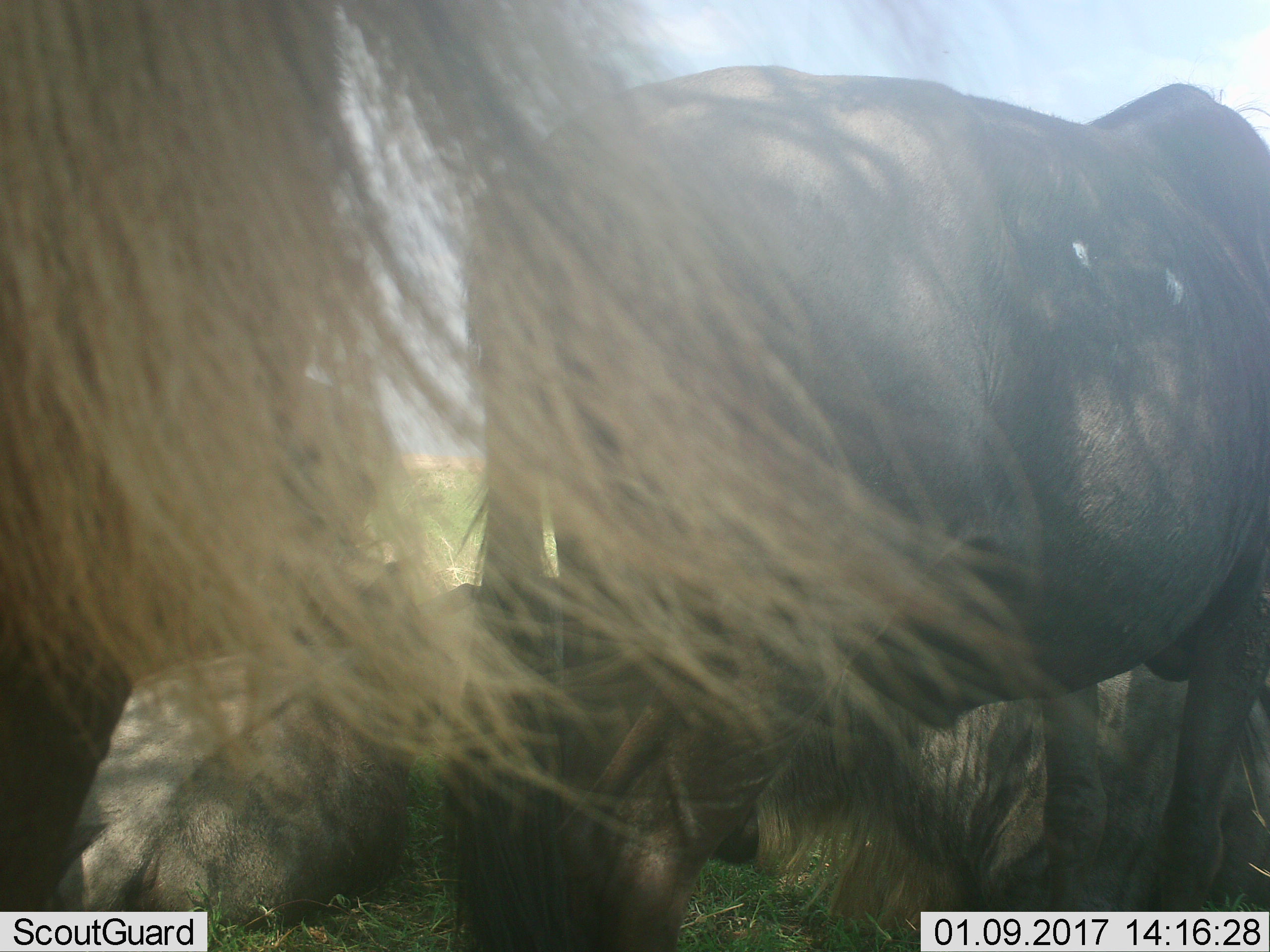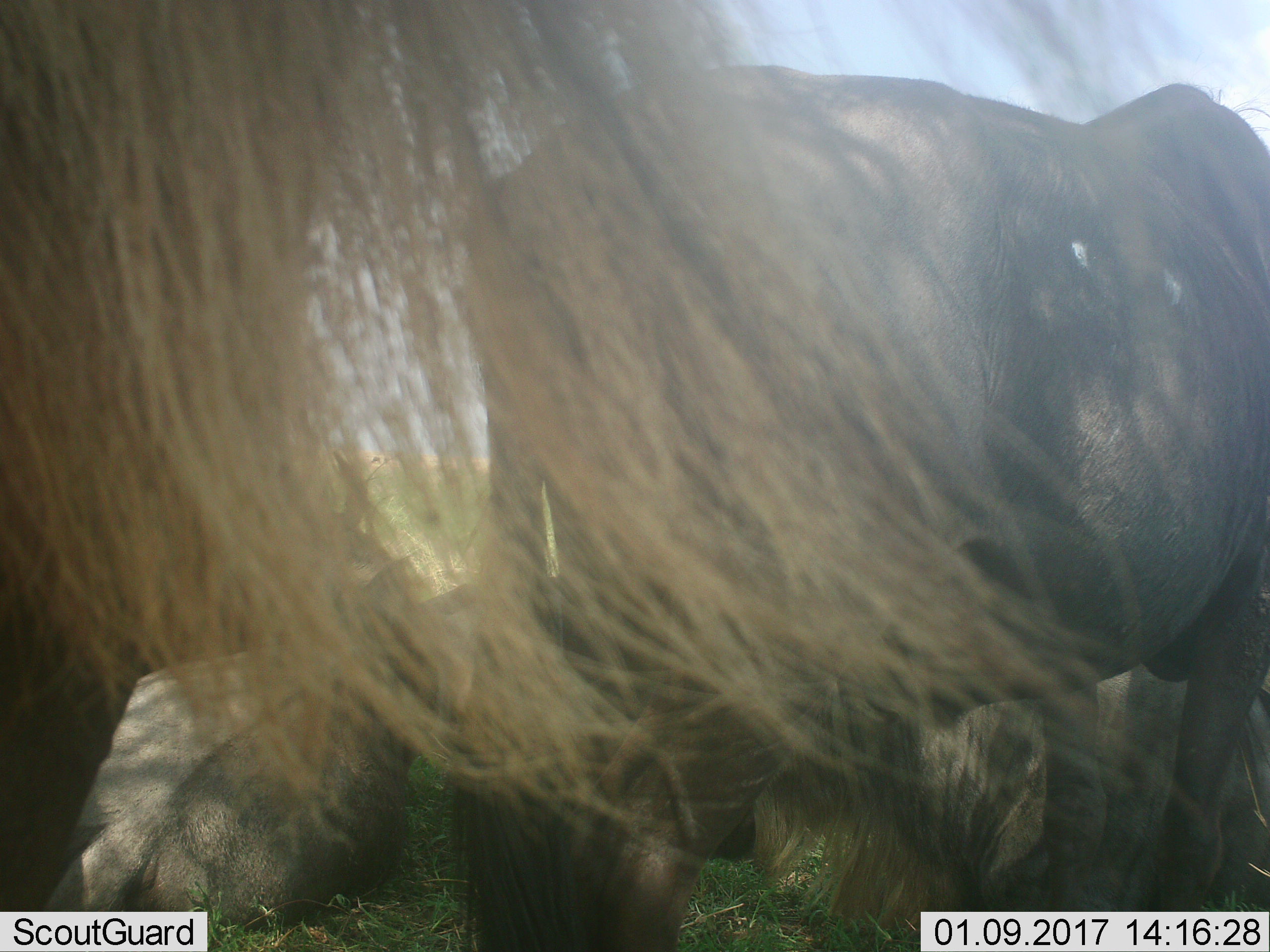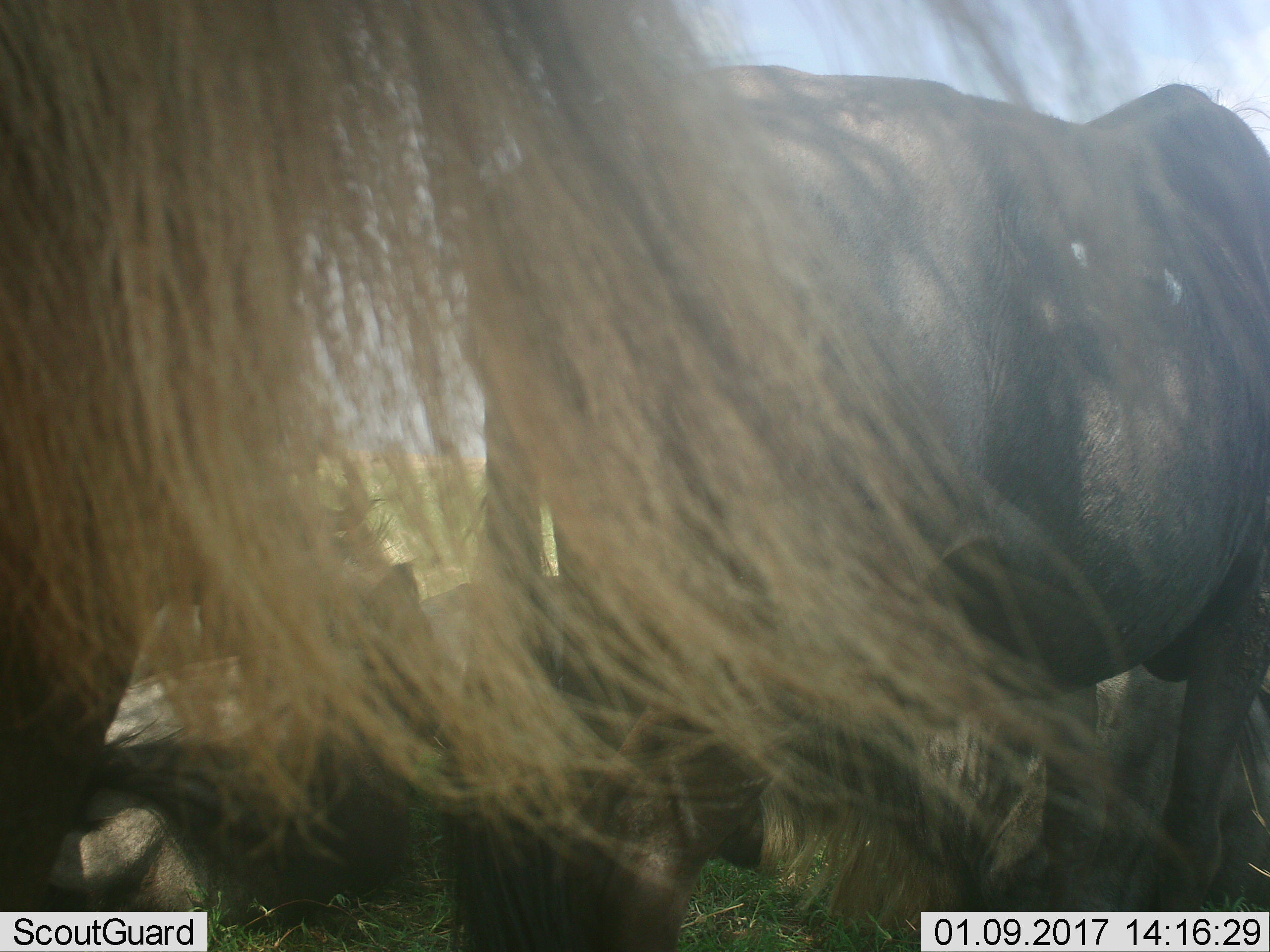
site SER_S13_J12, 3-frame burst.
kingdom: Animalia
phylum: Chordata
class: Mammalia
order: Artiodactyla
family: Bovidae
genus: Connochaetes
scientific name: Connochaetes taurinus taurinus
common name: blue wildebeest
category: wildebeestblue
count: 4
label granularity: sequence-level